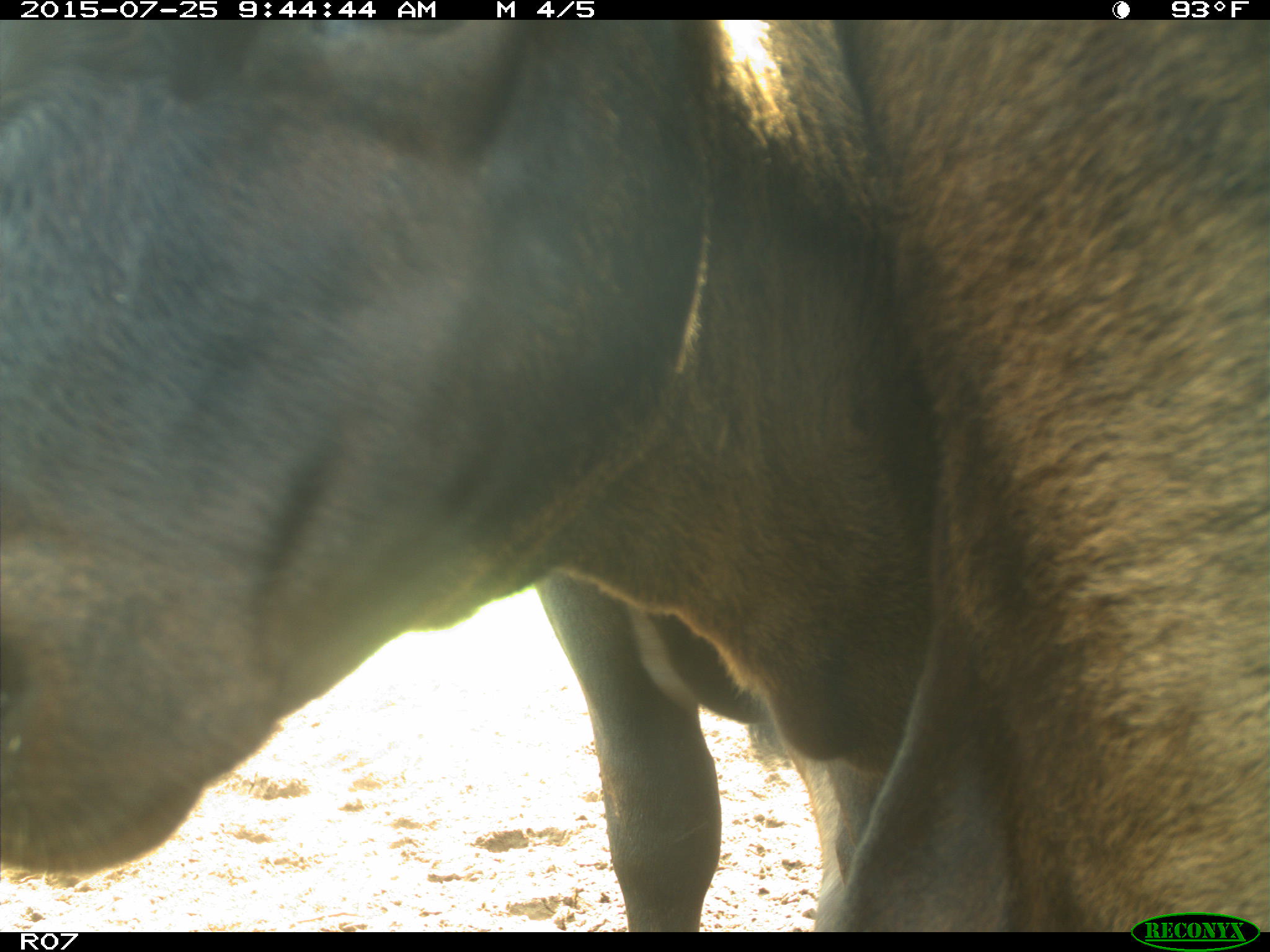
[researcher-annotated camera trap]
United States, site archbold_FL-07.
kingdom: Animalia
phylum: Chordata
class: Mammalia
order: Artiodactyla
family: Bovidae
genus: Bos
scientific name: Bos taurus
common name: domestic cow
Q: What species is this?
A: Bos taurus (domestic cow).